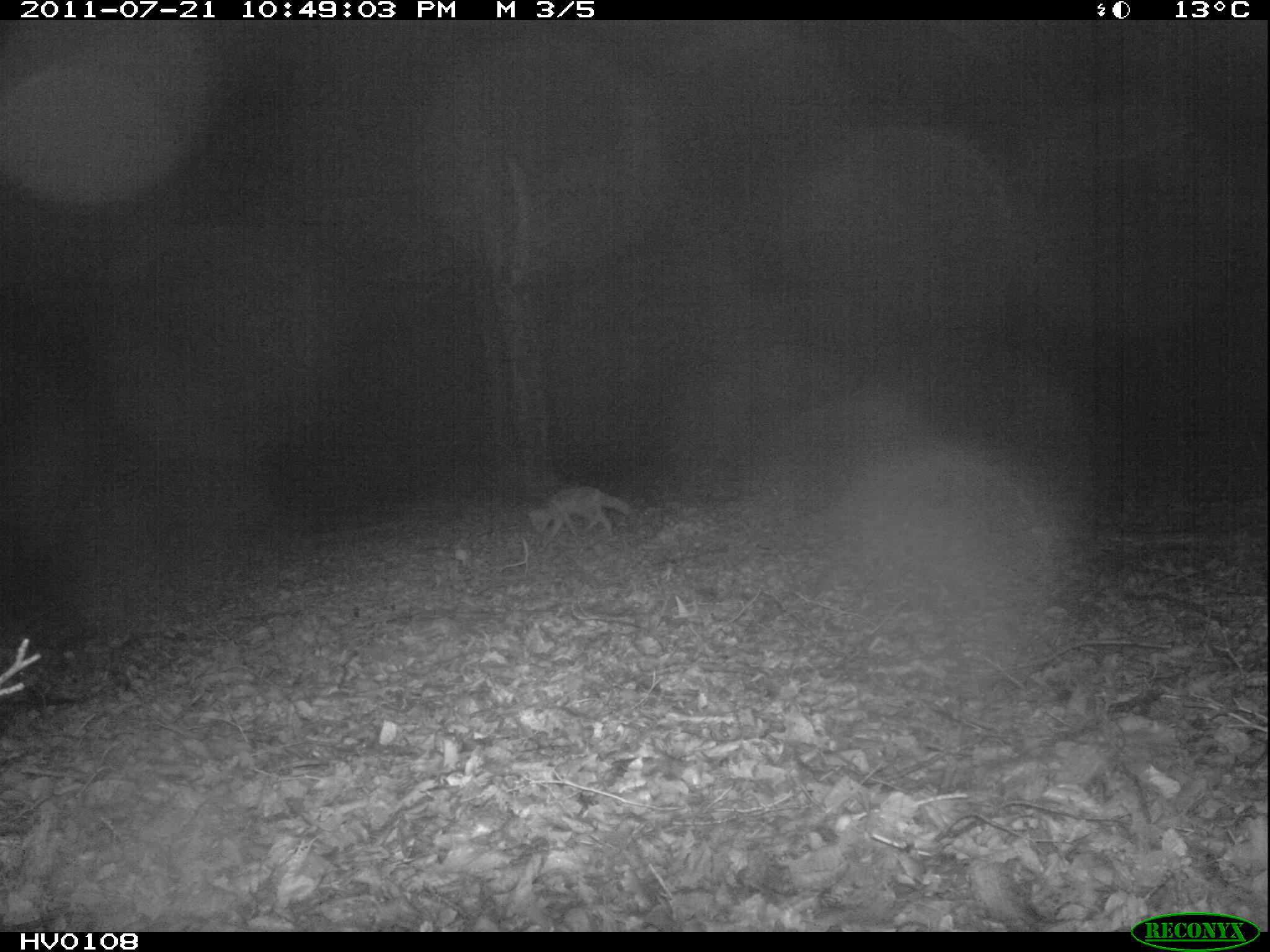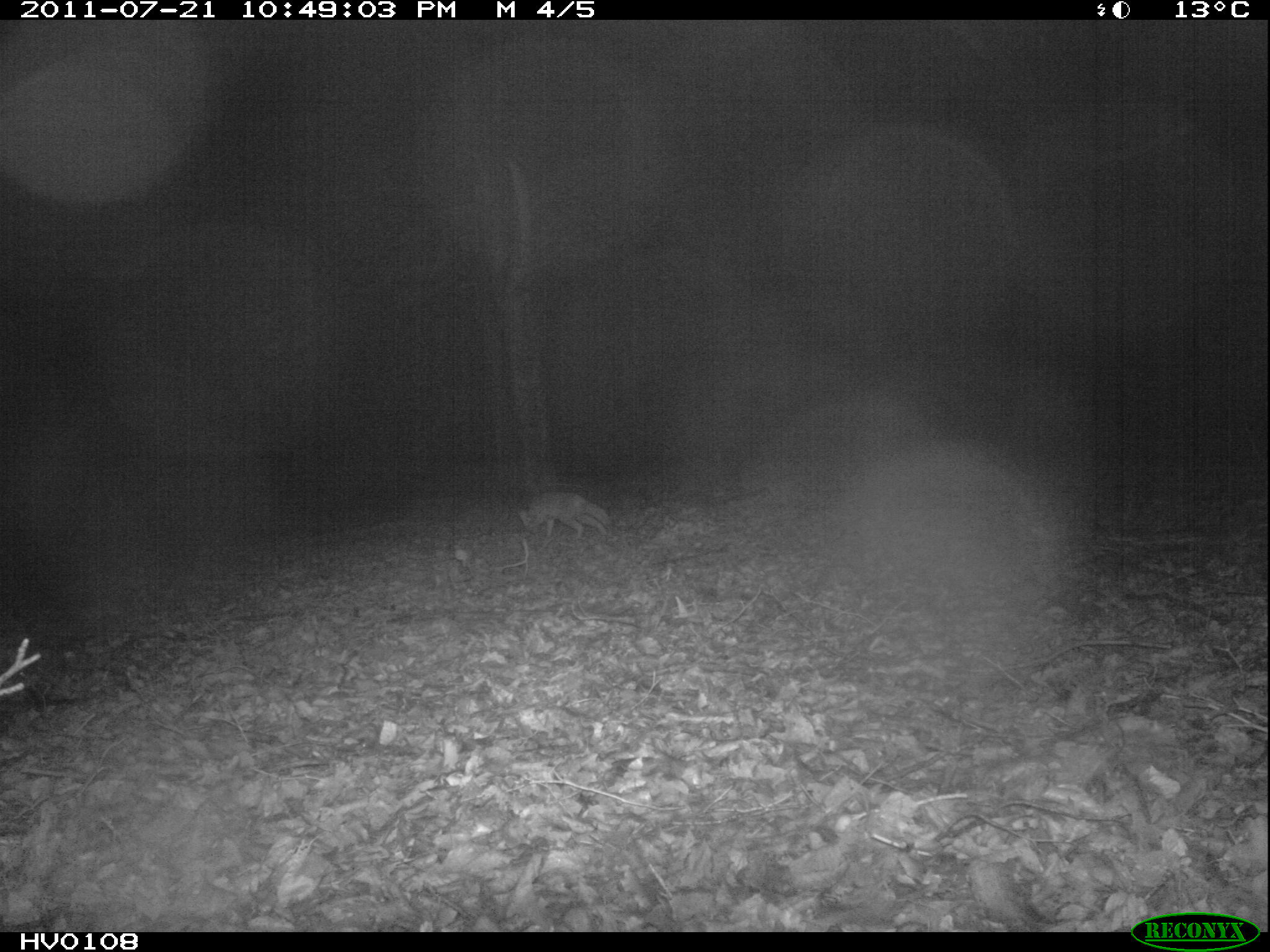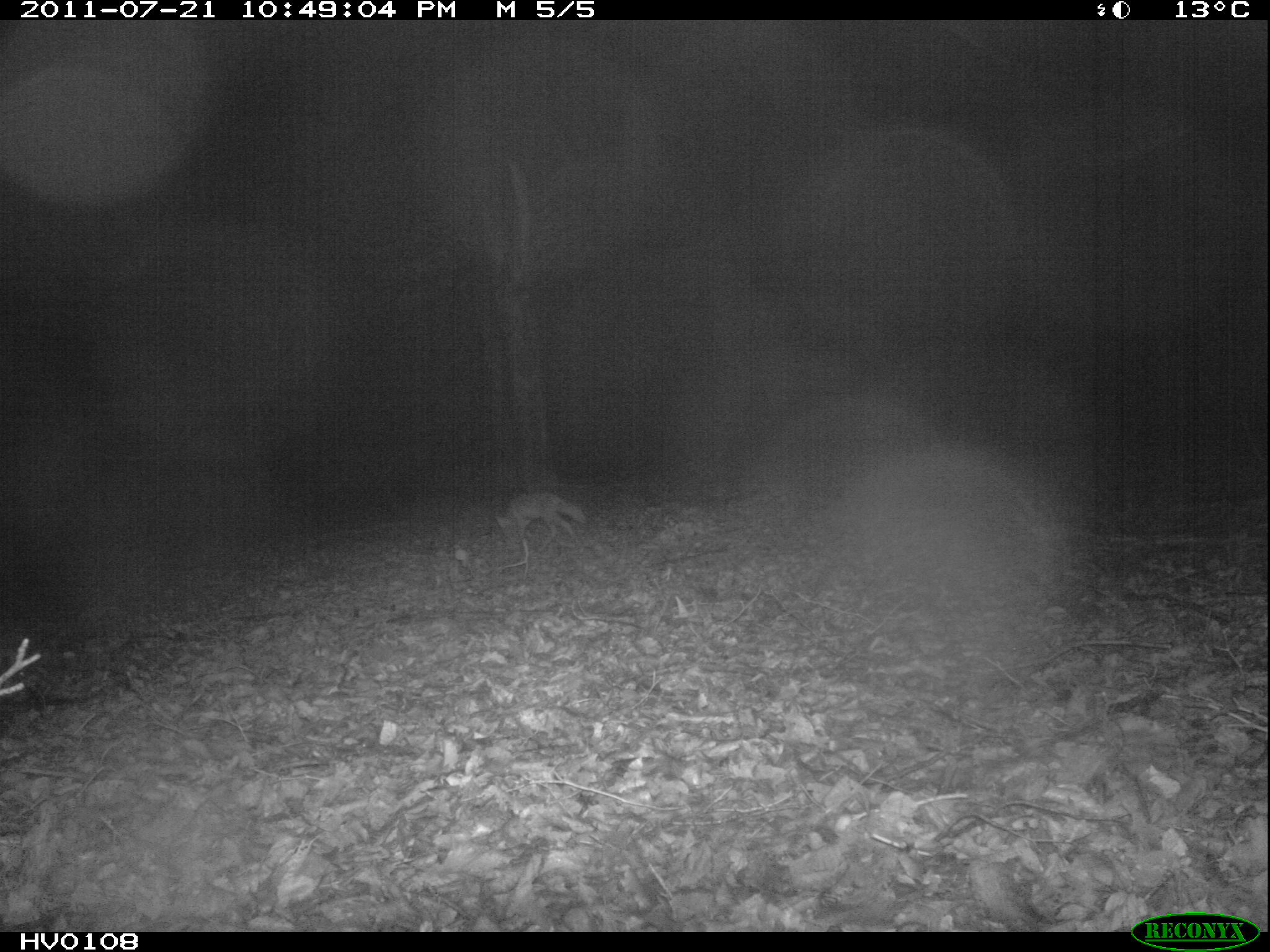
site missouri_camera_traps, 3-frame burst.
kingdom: Animalia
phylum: Chordata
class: Mammalia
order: Carnivora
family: Canidae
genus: Vulpes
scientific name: Vulpes vulpes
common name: red fox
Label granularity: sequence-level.